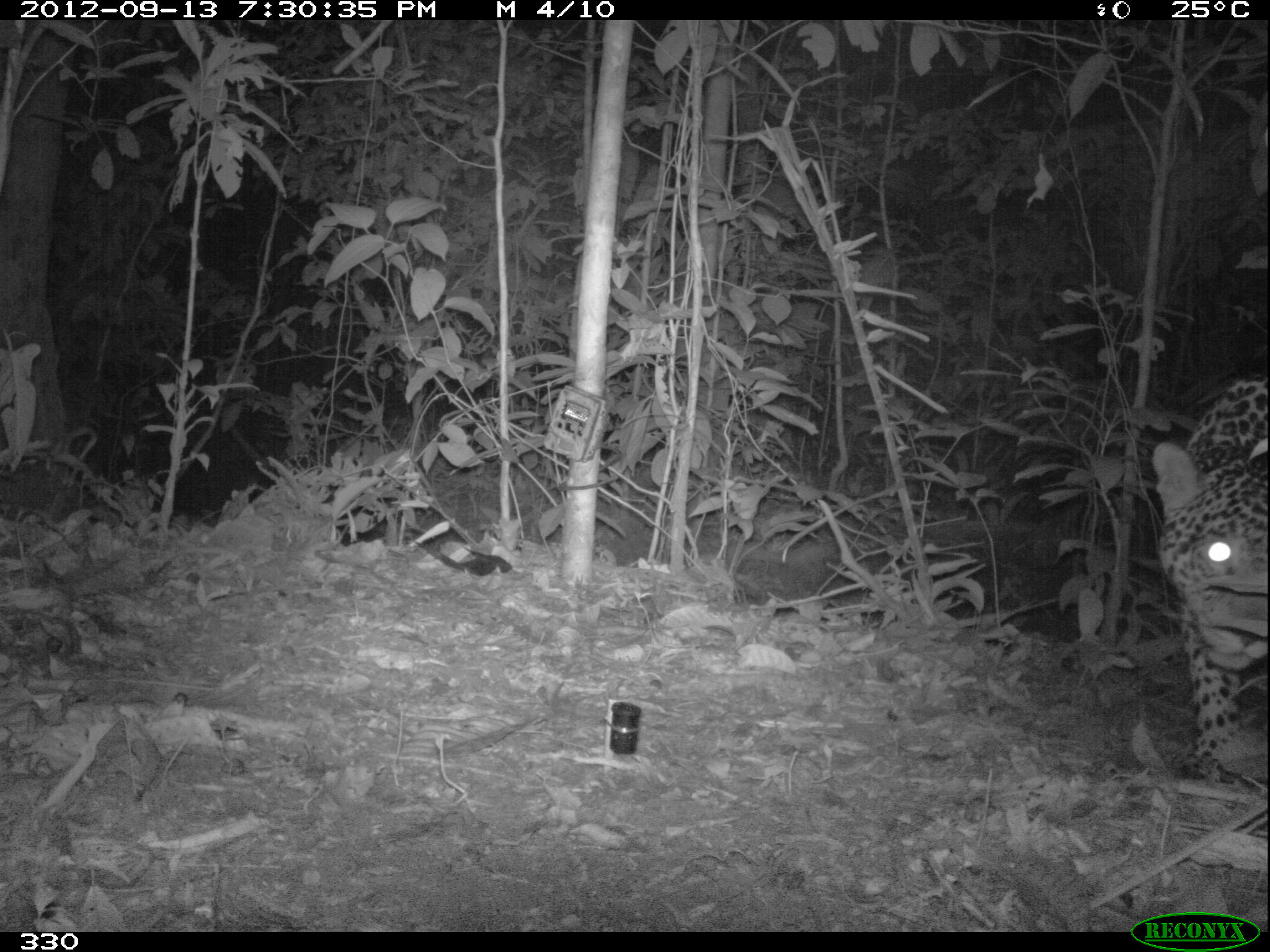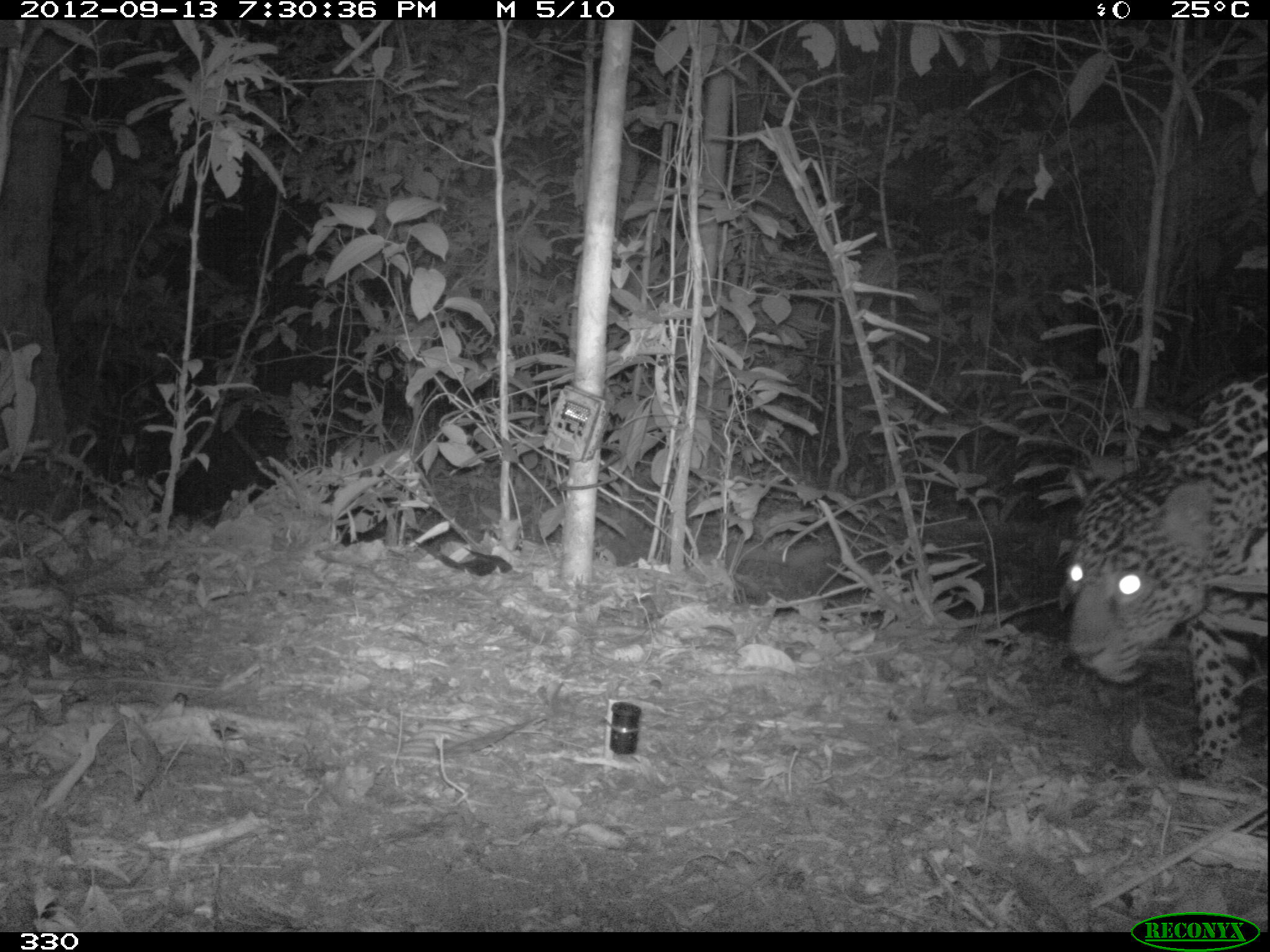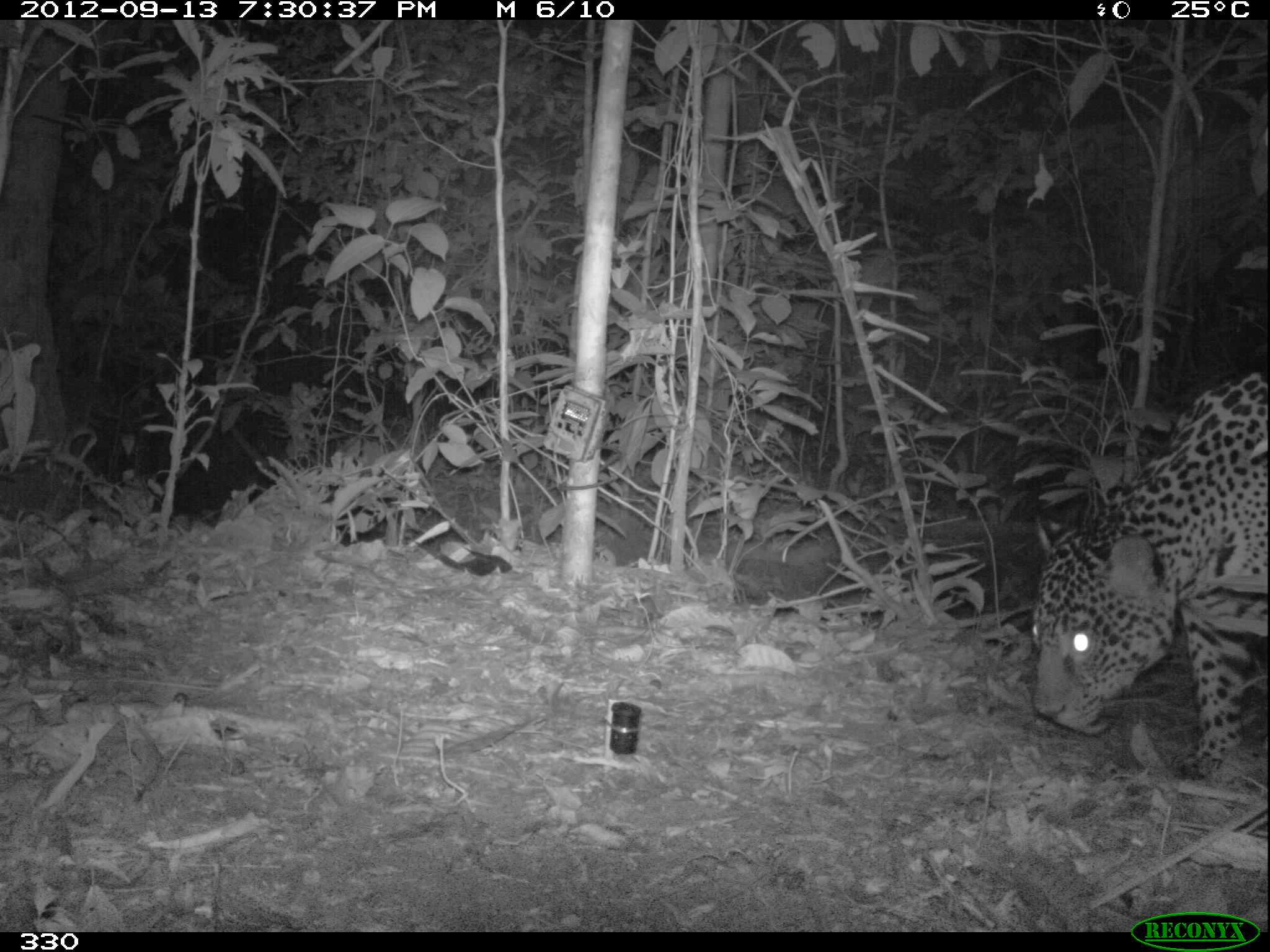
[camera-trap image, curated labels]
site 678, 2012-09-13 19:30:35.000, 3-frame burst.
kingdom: Animalia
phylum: Chordata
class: Mammalia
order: Carnivora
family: Felidae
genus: Panthera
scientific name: Panthera onca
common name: jaguar